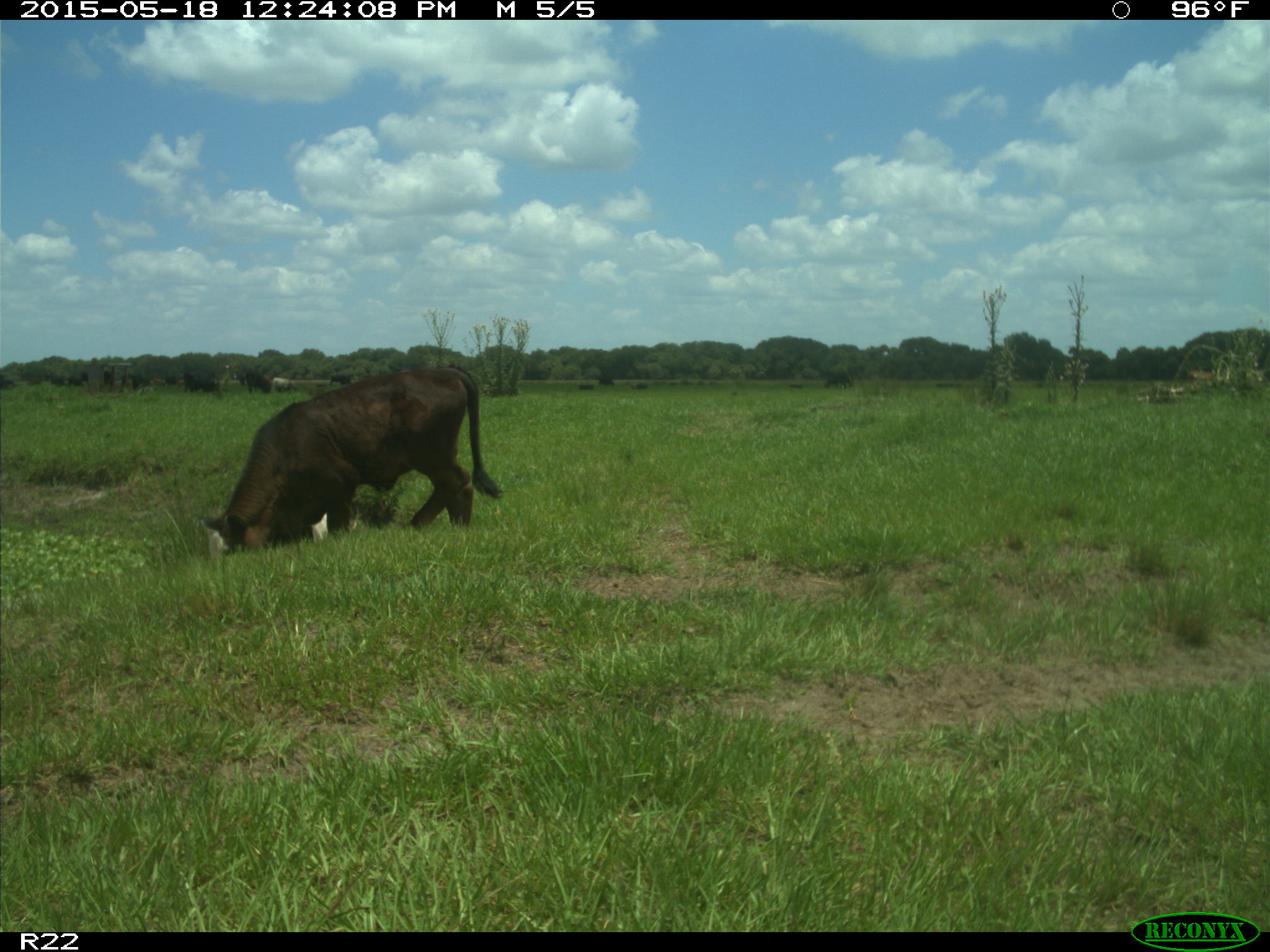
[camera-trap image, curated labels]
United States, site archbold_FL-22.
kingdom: Animalia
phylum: Chordata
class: Mammalia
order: Artiodactyla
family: Bovidae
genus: Bos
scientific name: Bos taurus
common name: domestic cow